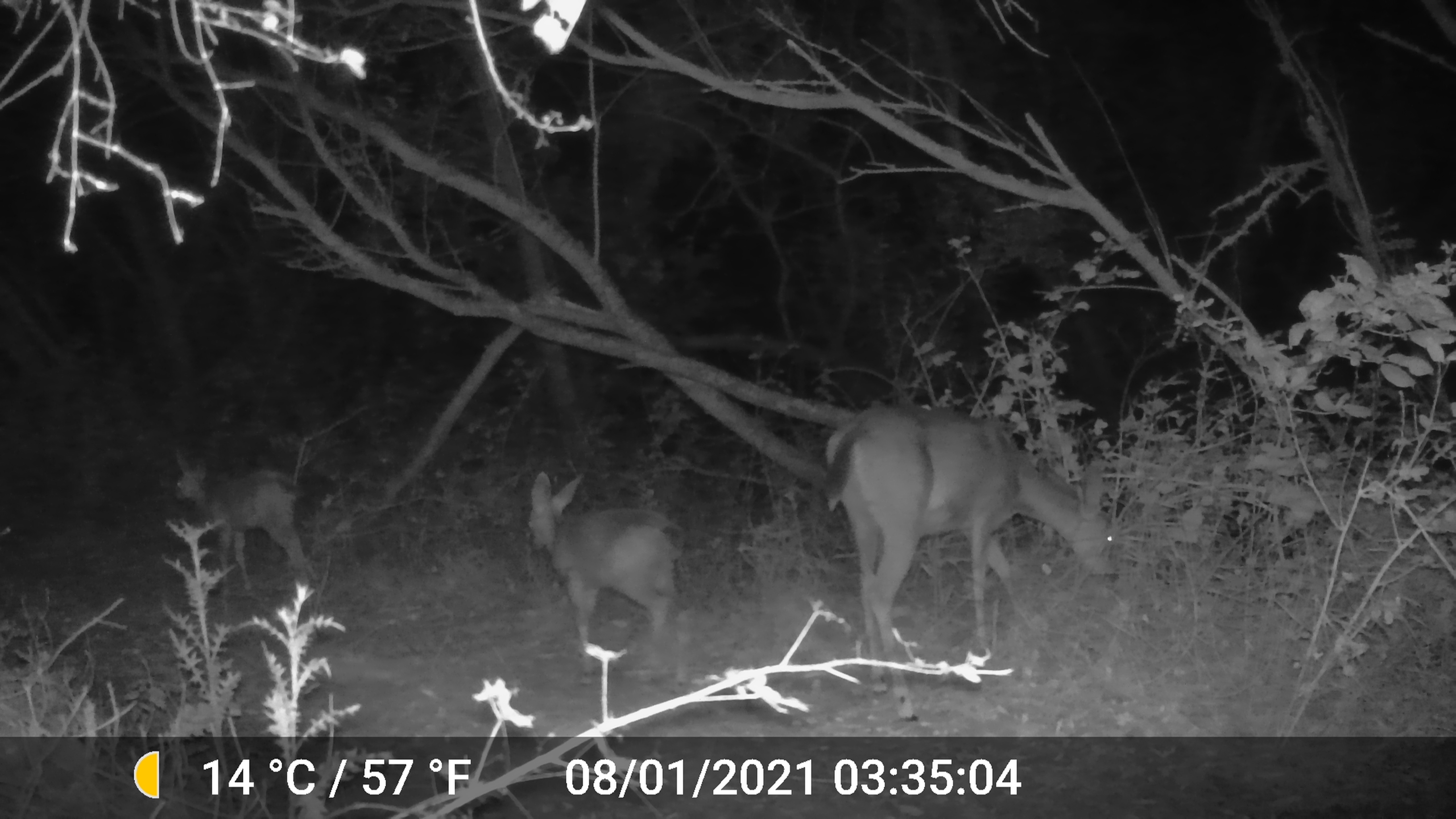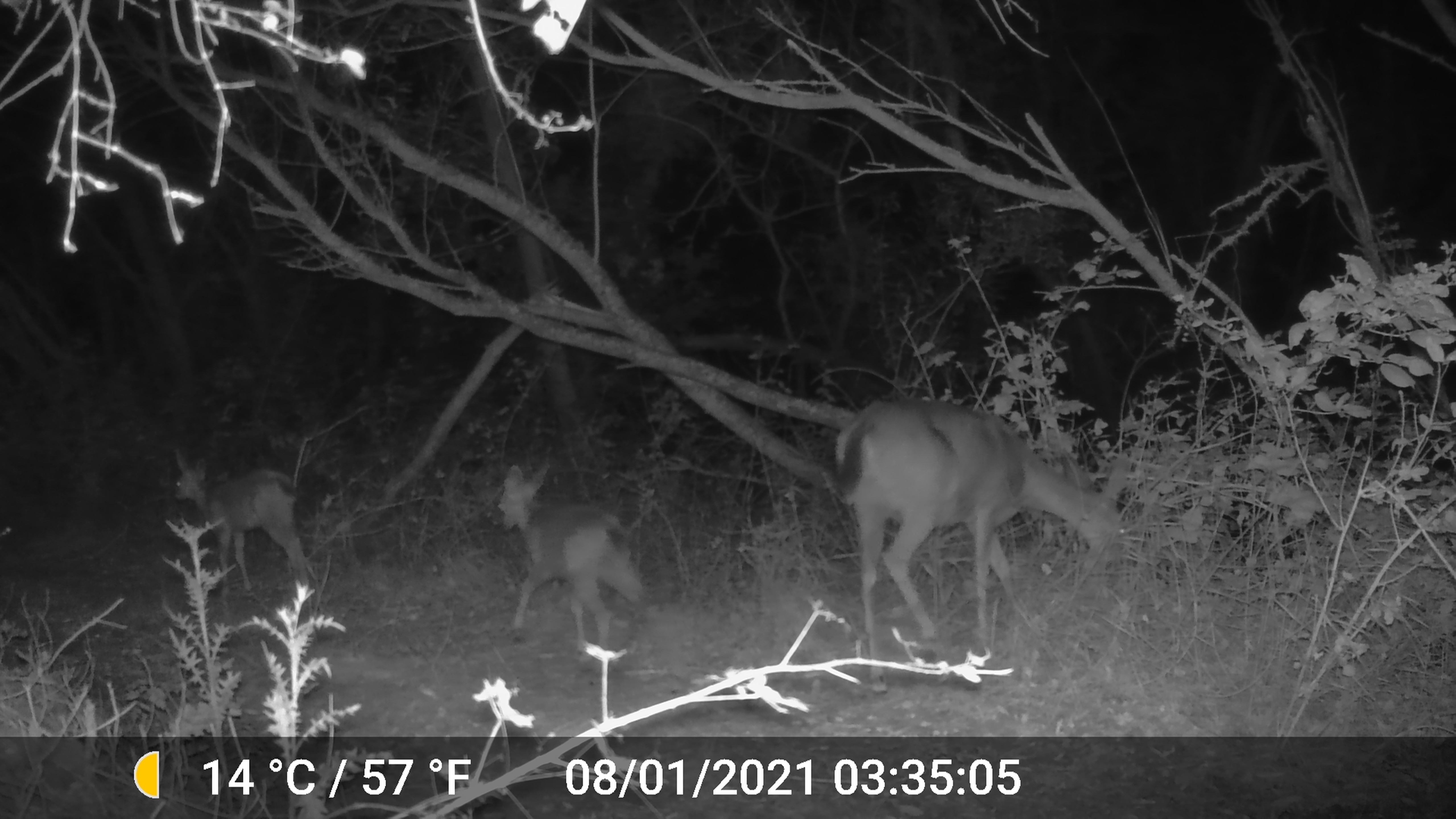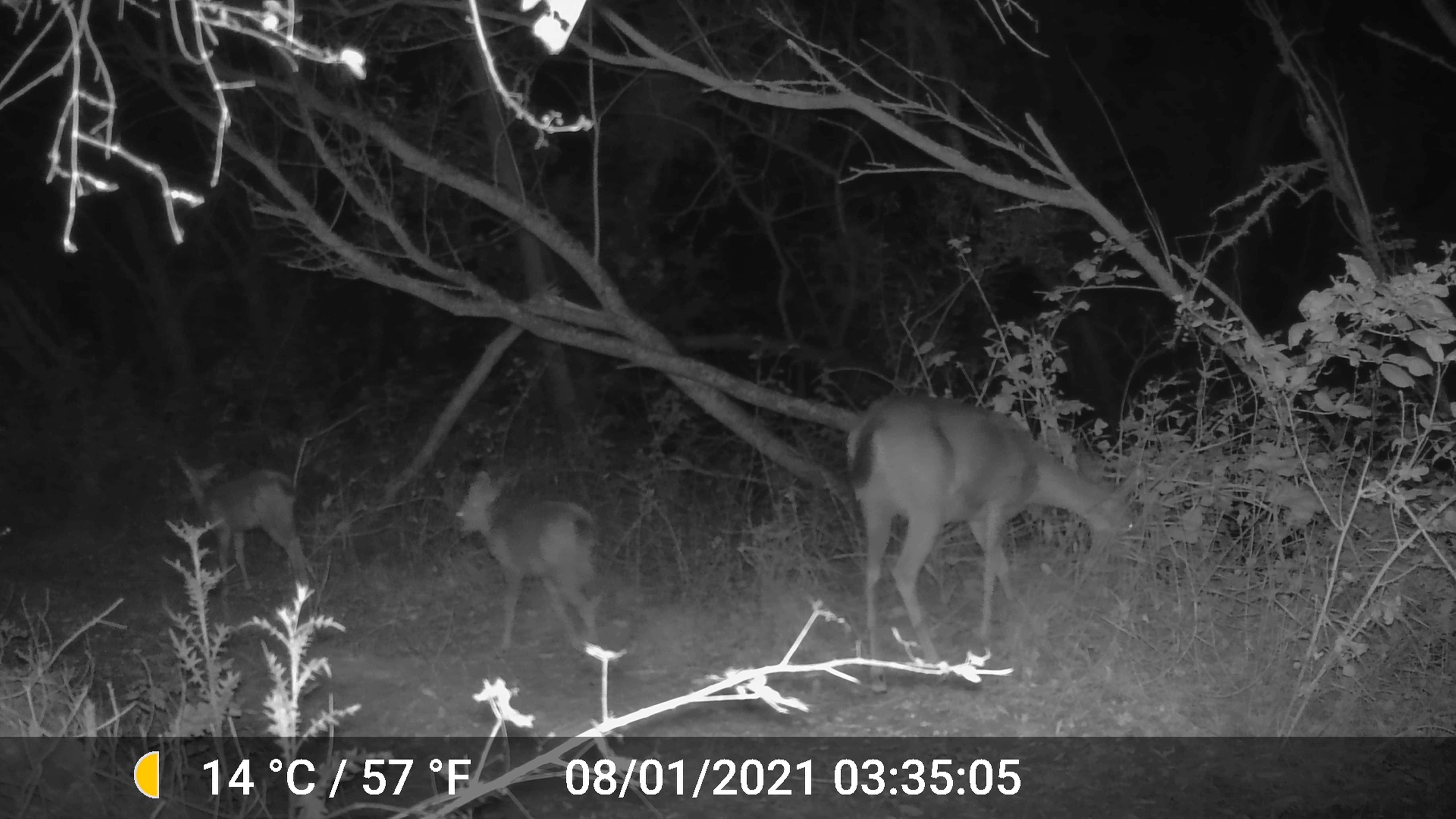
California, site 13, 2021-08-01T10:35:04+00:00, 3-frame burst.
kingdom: Animalia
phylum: Chordata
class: Mammalia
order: Artiodactyla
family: Cervidae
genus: Odocoileus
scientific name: Odocoileus hemionus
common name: mule deer